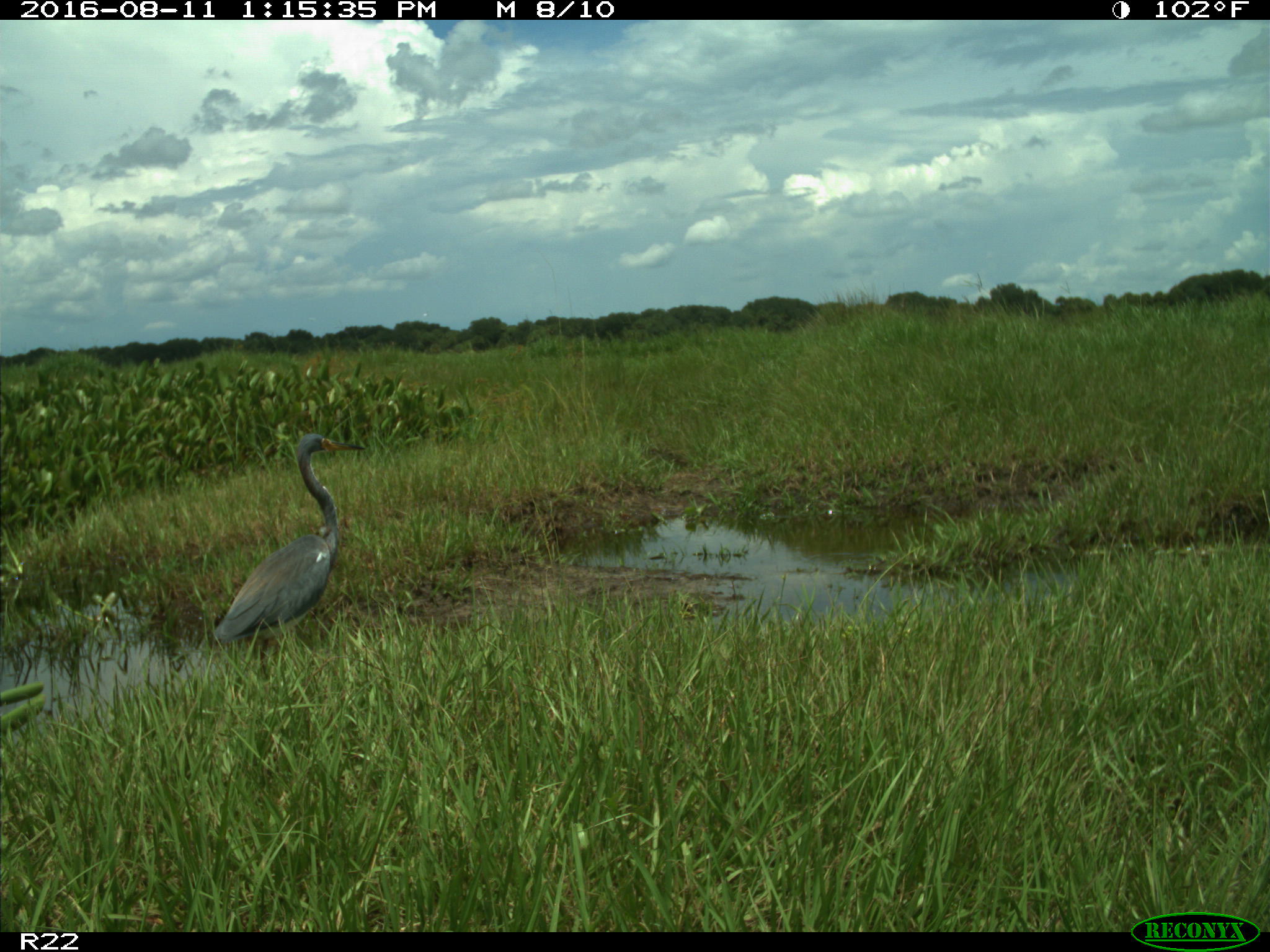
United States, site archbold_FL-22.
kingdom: Animalia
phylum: Chordata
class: Aves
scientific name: Aves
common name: birds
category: unidentified bird